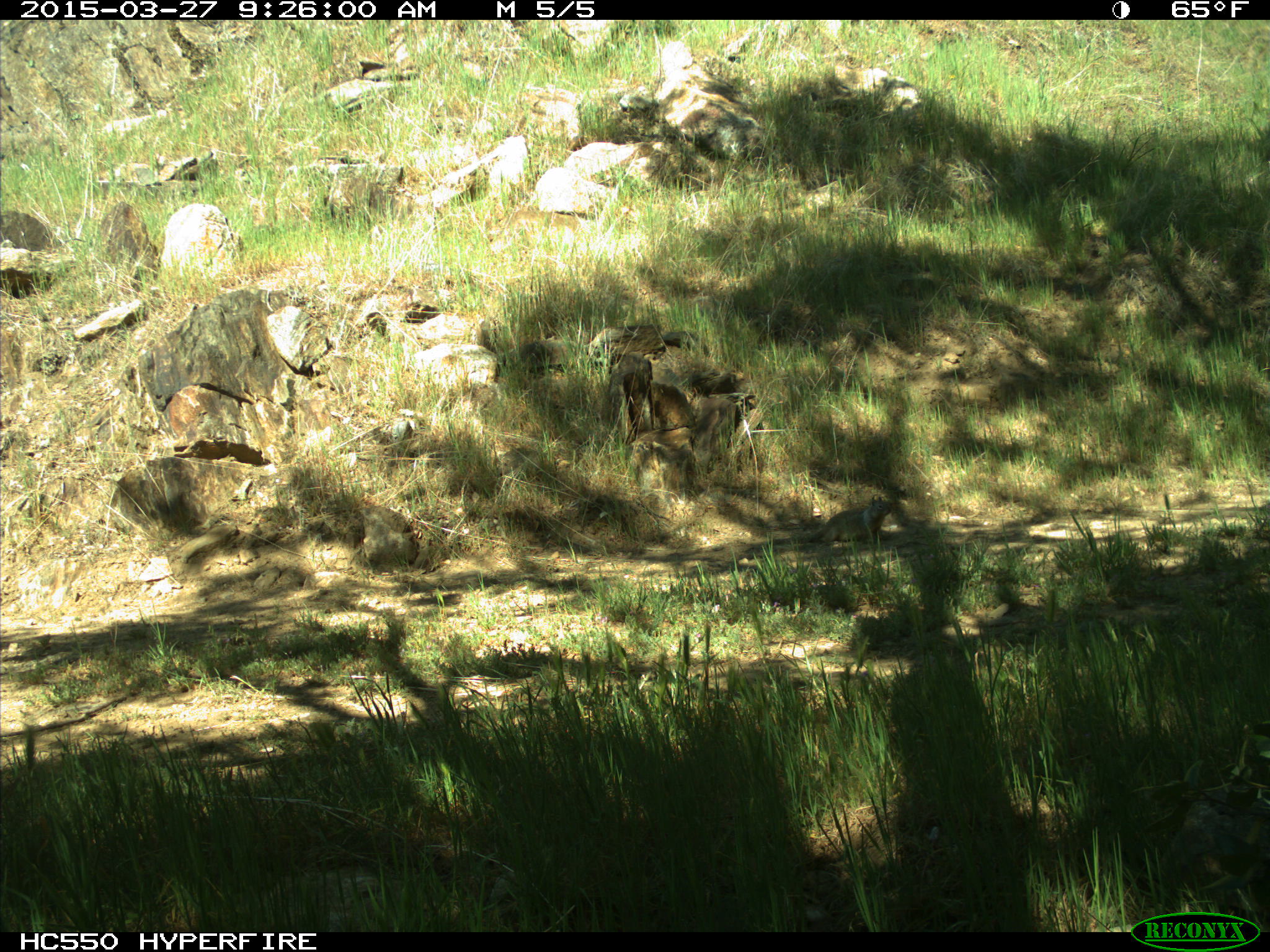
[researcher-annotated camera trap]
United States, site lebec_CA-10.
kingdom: Animalia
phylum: Chordata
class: Mammalia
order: Rodentia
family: Sciuridae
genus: Otospermophilus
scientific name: Otospermophilus beecheyi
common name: california ground squirrel